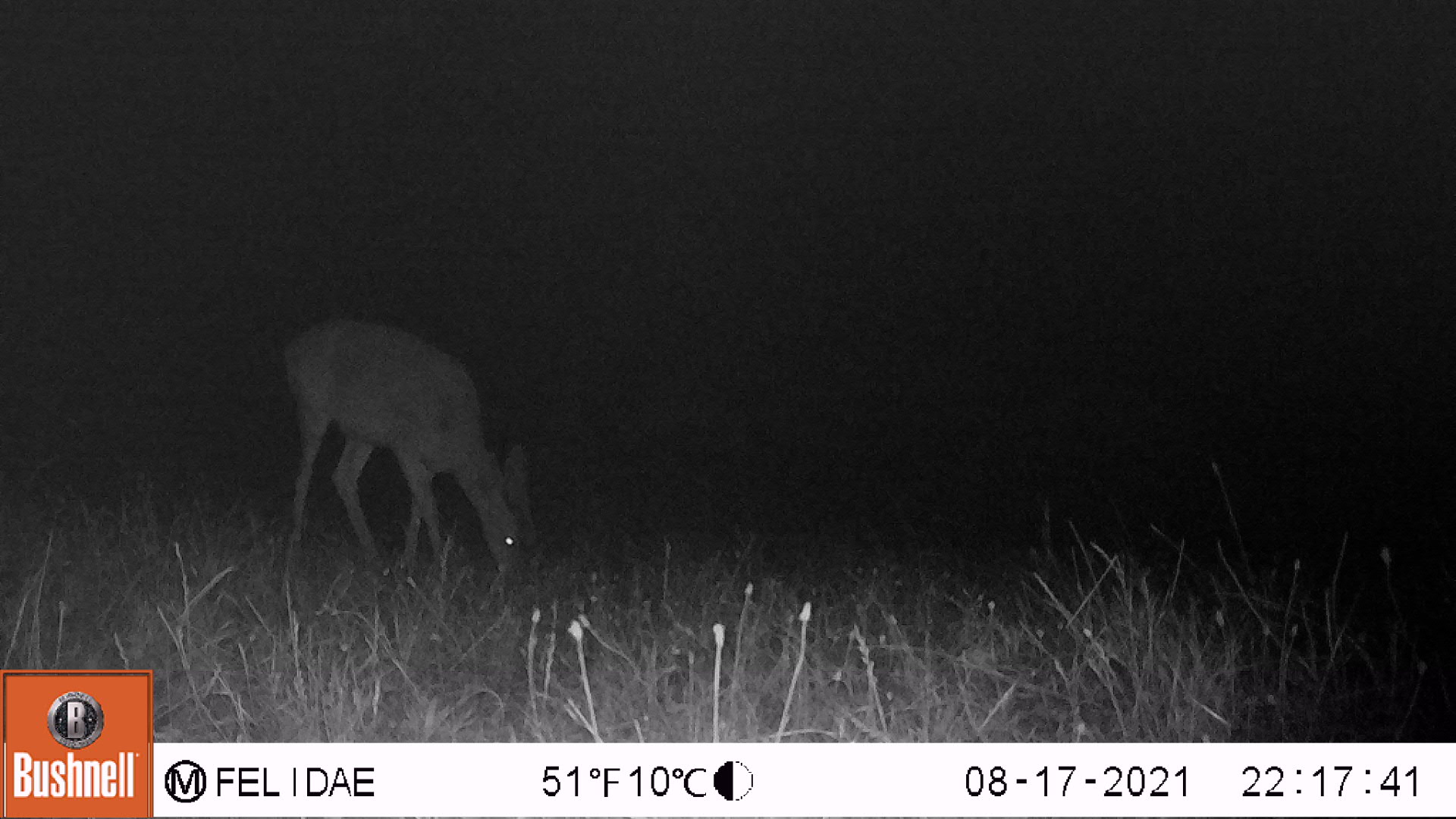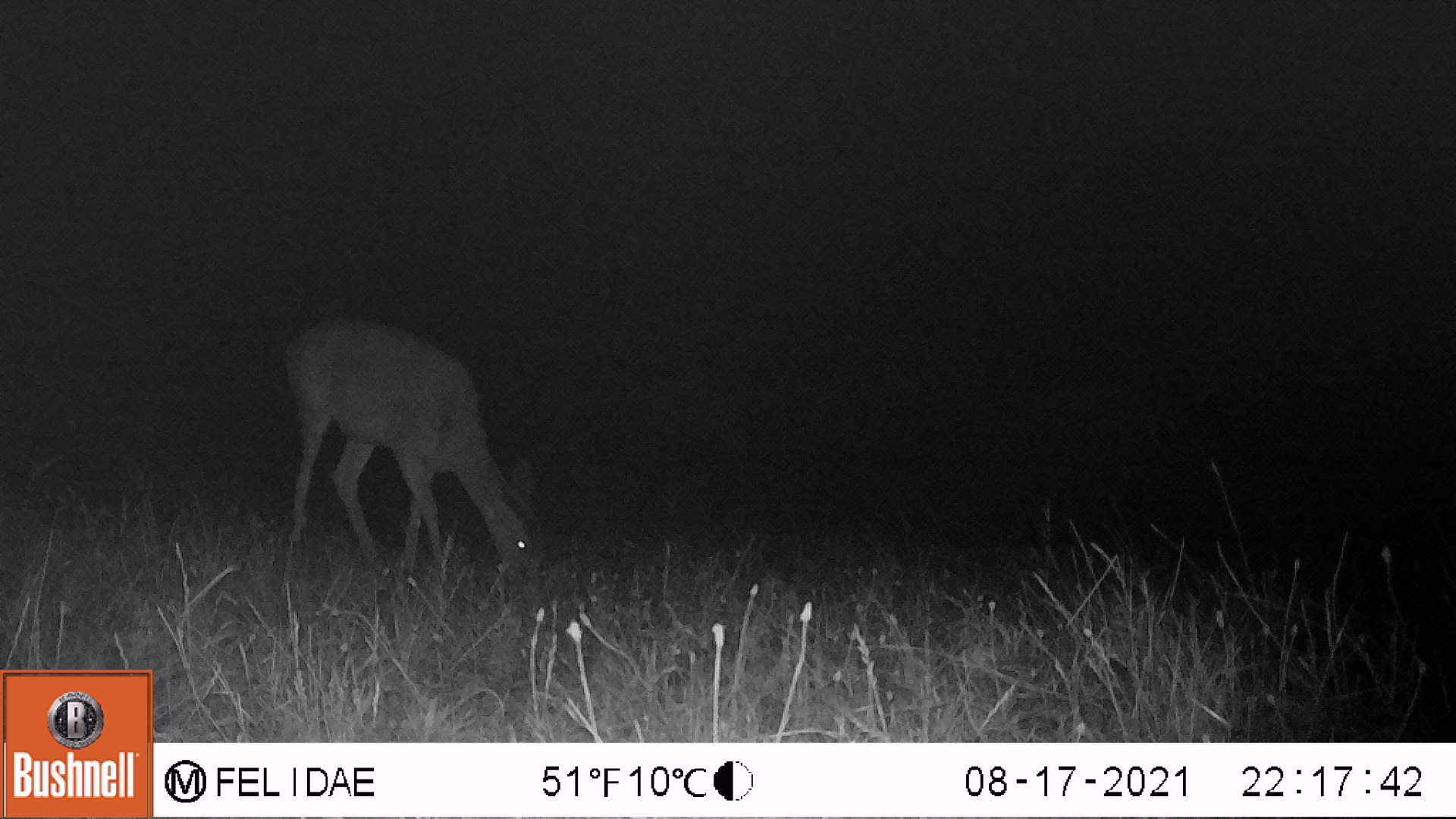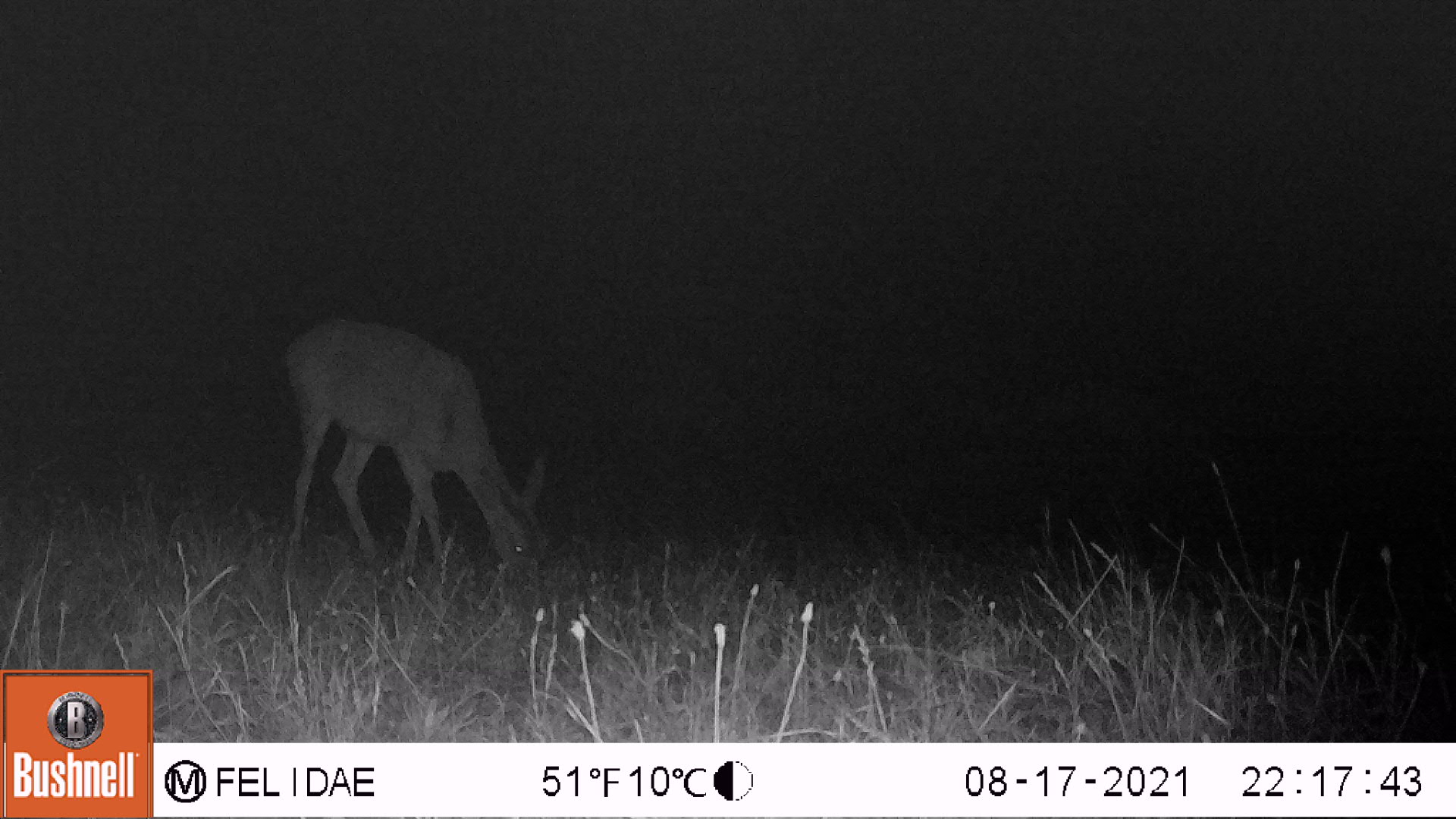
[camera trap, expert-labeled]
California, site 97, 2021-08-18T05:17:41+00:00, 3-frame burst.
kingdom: Animalia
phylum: Chordata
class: Mammalia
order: Artiodactyla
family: Cervidae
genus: Odocoileus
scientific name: Odocoileus hemionus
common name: mule deer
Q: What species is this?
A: Mule deer (Odocoileus hemionus).